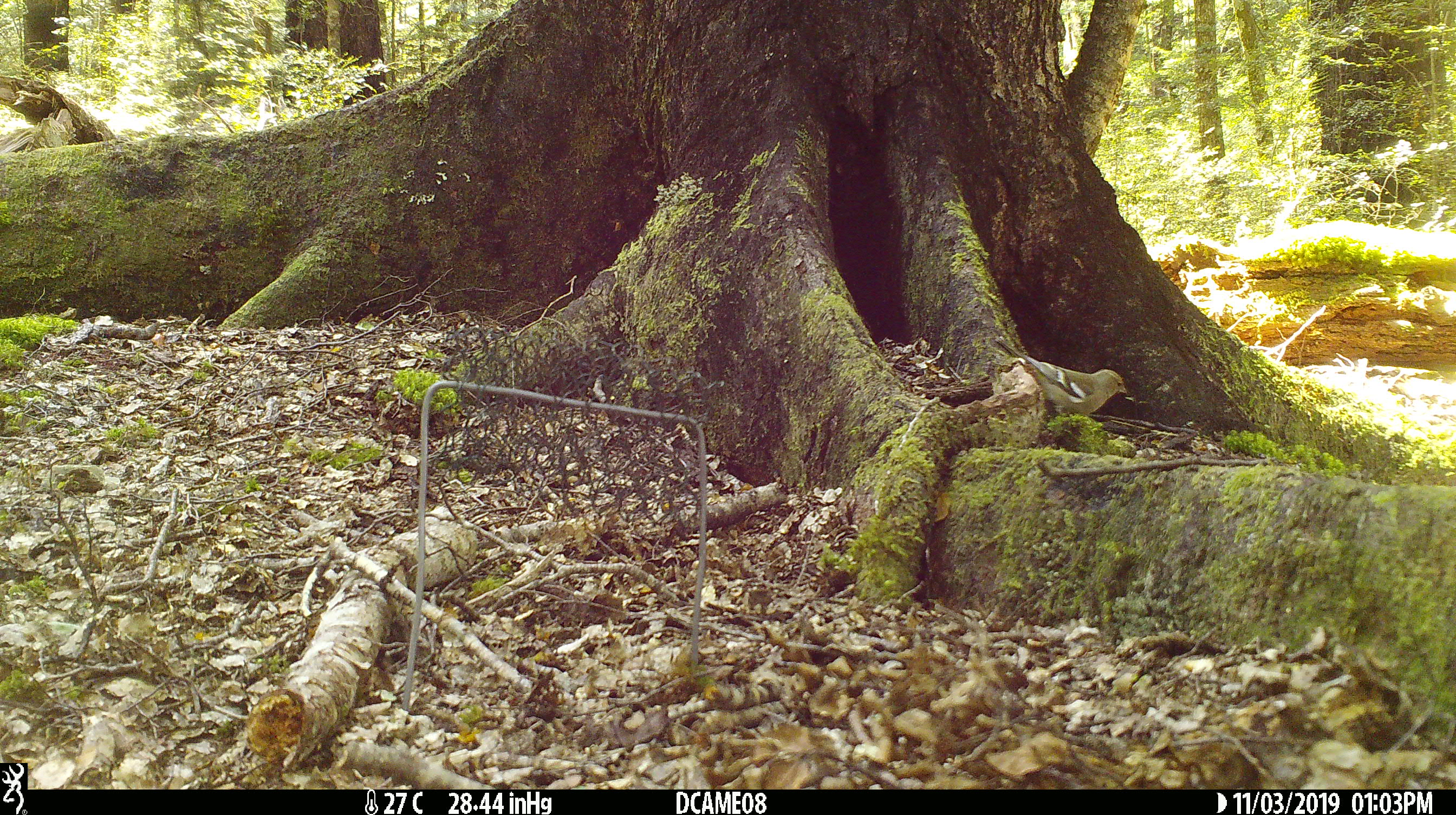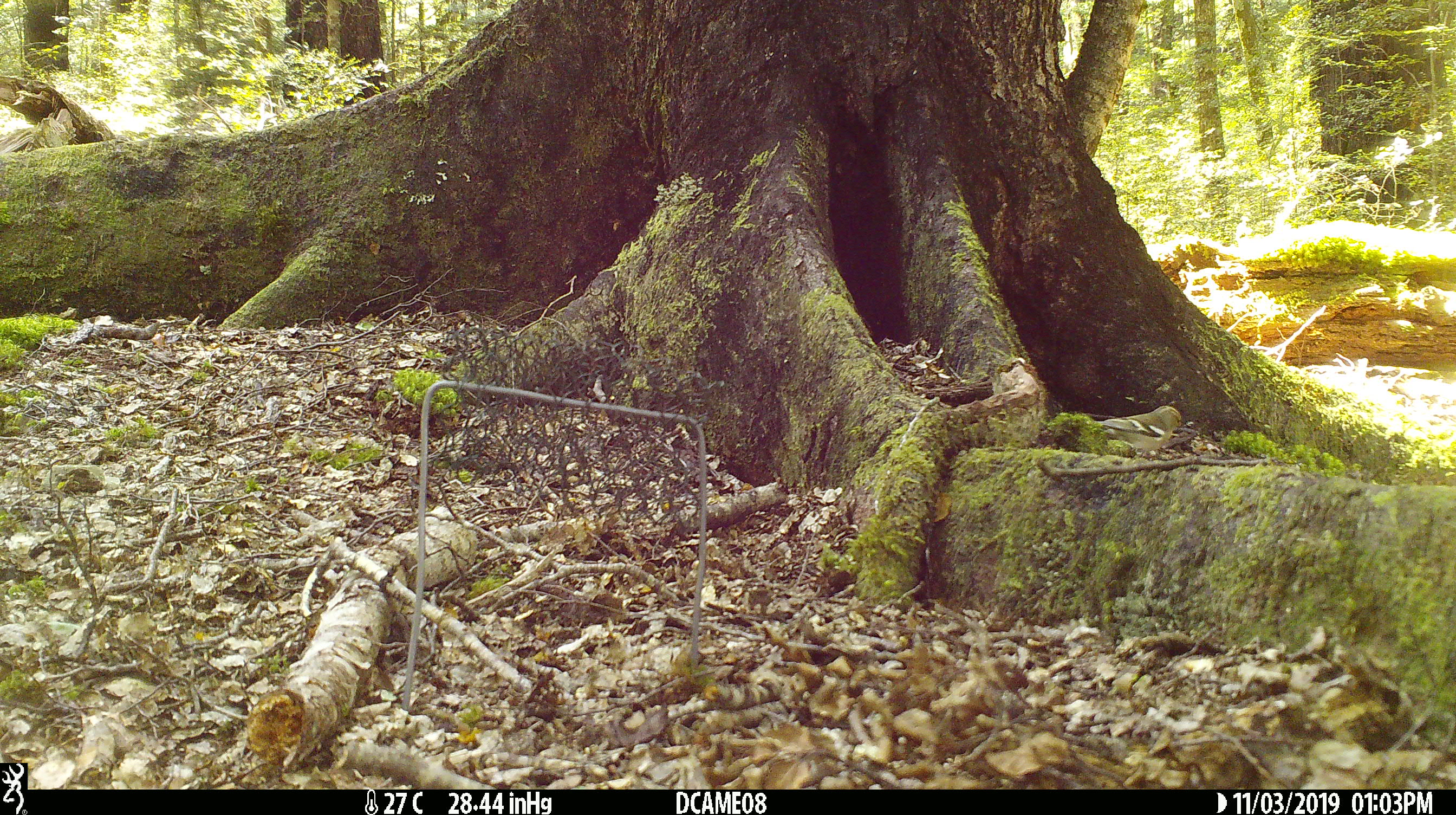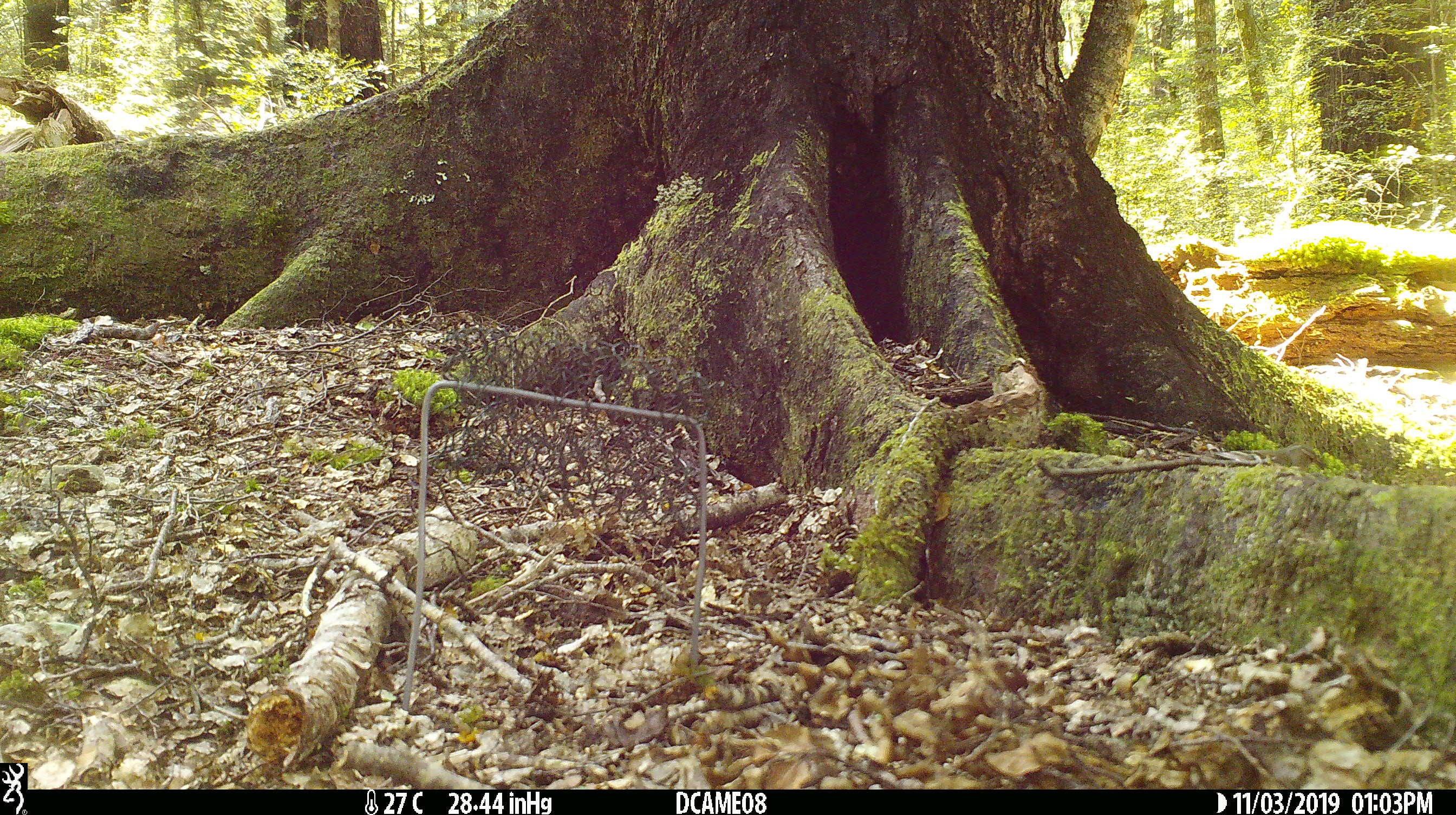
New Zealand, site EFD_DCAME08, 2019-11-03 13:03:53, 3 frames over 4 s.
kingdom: Animalia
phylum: Chordata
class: Aves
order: Passeriformes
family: Fringillidae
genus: Fringilla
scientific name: Fringilla coelebs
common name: common chaffinch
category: chaffinch